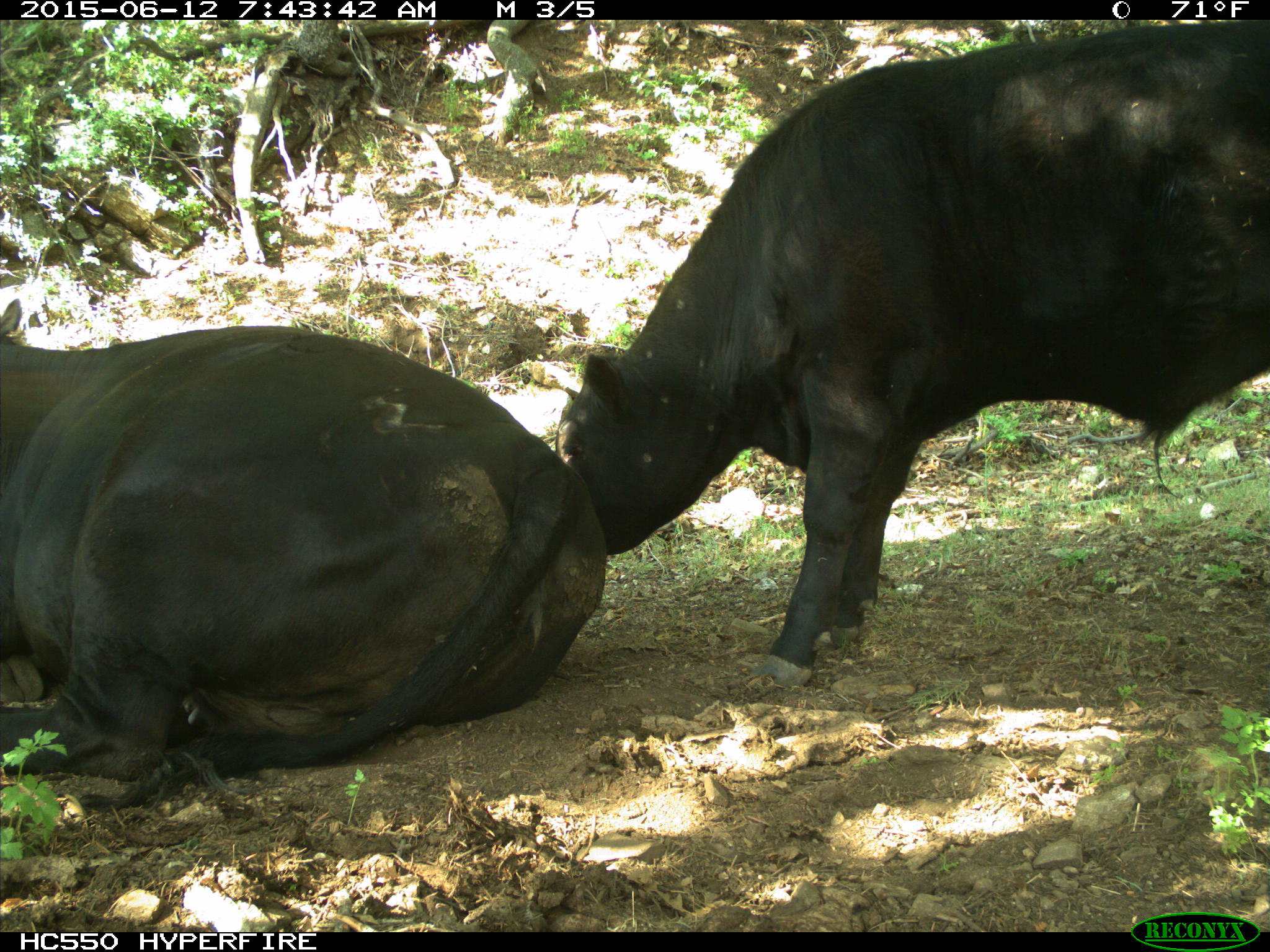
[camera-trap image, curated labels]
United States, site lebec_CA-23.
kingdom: Animalia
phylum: Chordata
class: Mammalia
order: Artiodactyla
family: Bovidae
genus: Bos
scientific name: Bos taurus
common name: domestic cow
Bos taurus (domestic cow).